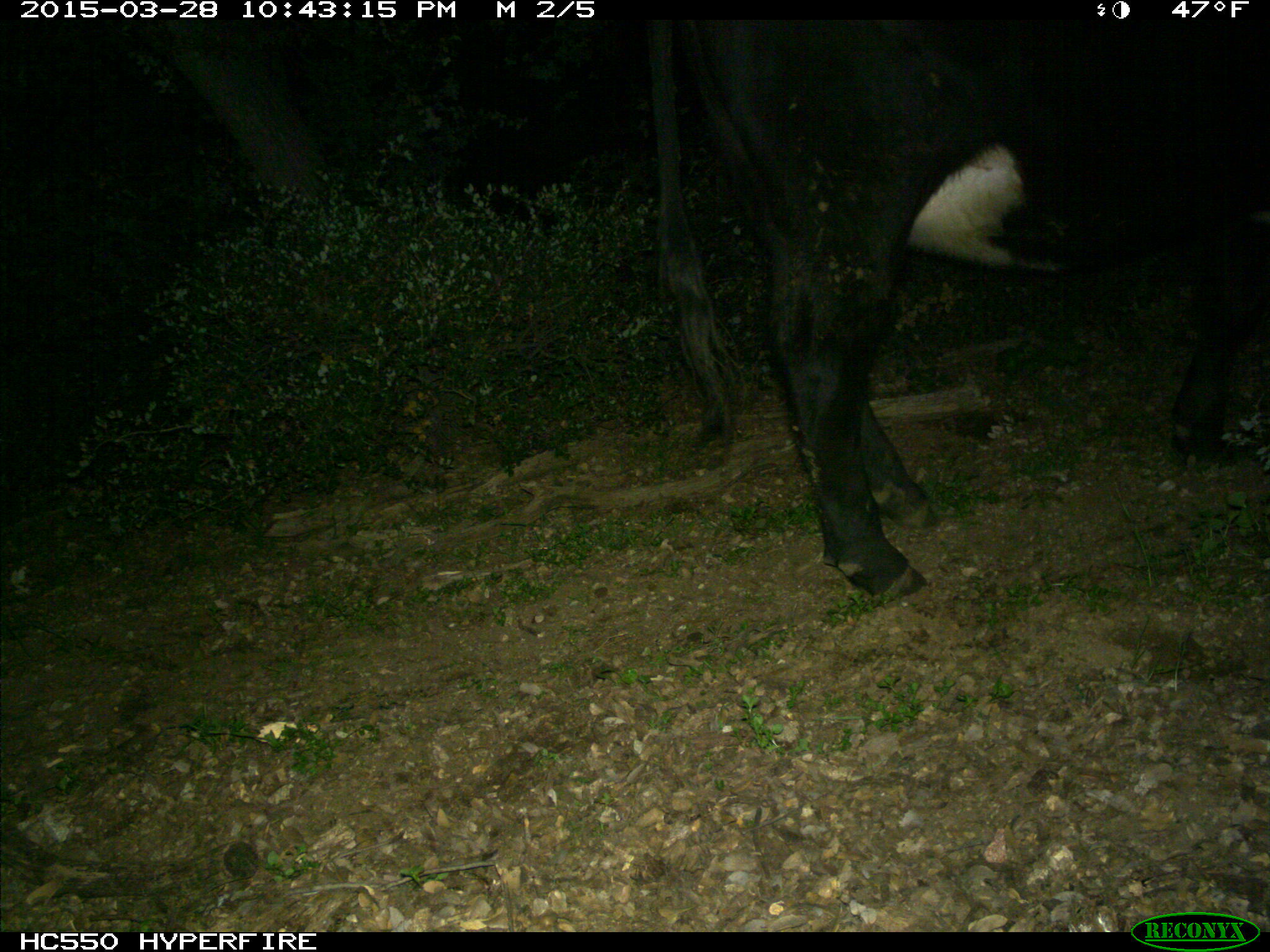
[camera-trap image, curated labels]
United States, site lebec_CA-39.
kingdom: Animalia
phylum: Chordata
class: Mammalia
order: Artiodactyla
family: Bovidae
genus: Bos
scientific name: Bos taurus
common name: domestic cow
Bos taurus (domestic cow).